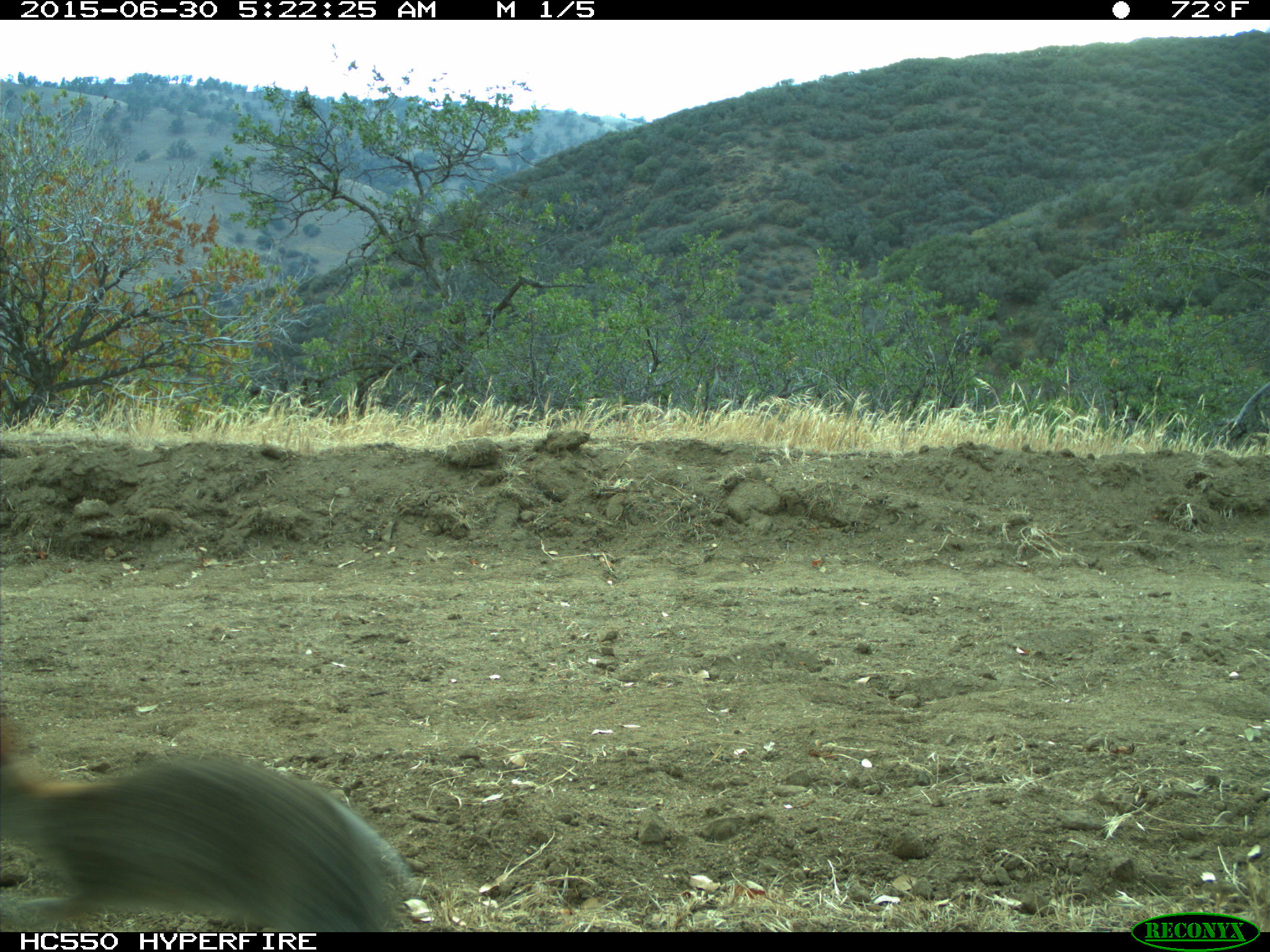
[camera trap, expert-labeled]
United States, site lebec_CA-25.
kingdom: Animalia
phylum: Chordata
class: Mammalia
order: Lagomorpha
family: Leporidae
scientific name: Leporidae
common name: rabbits and hares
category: unidentified rabbit